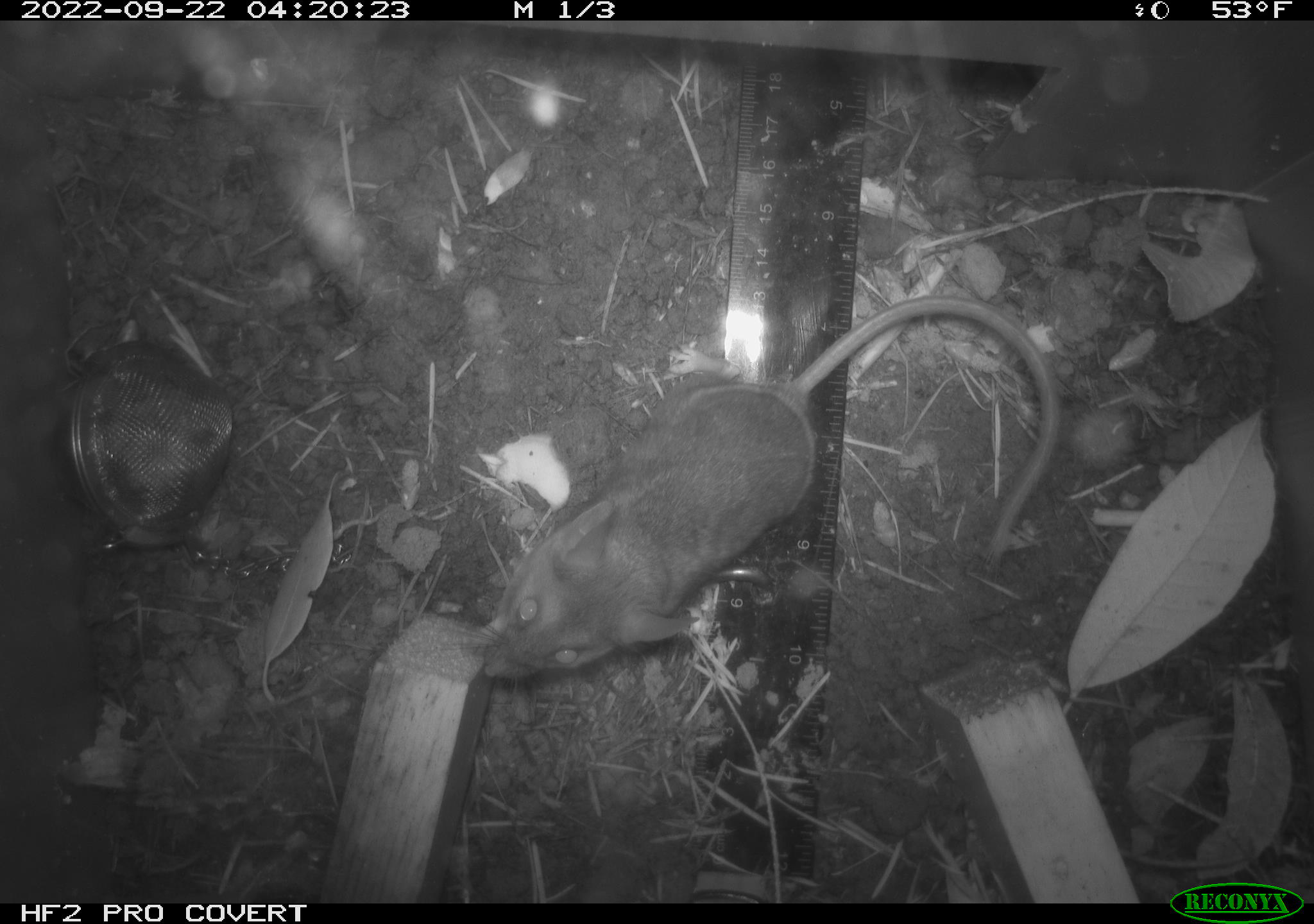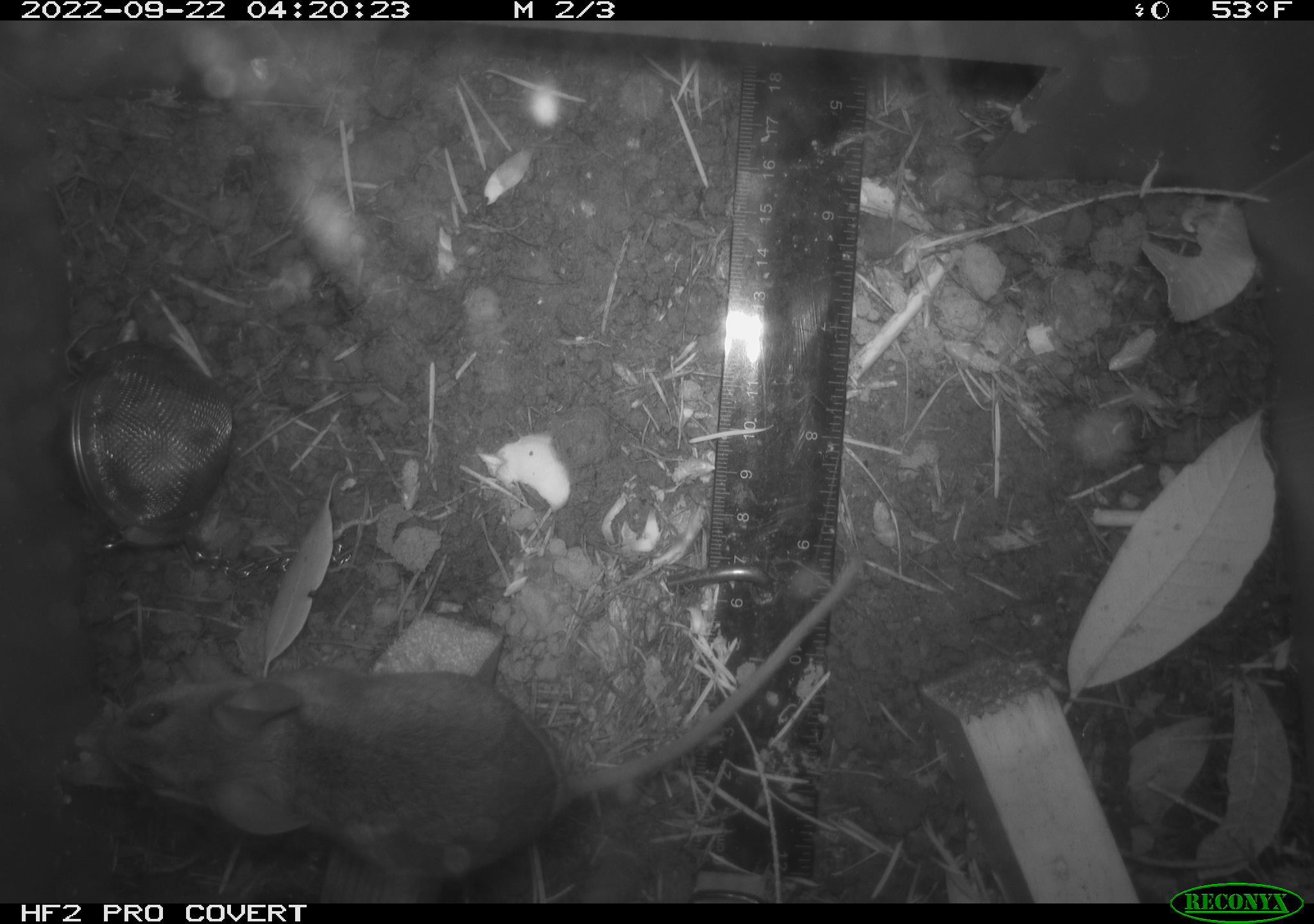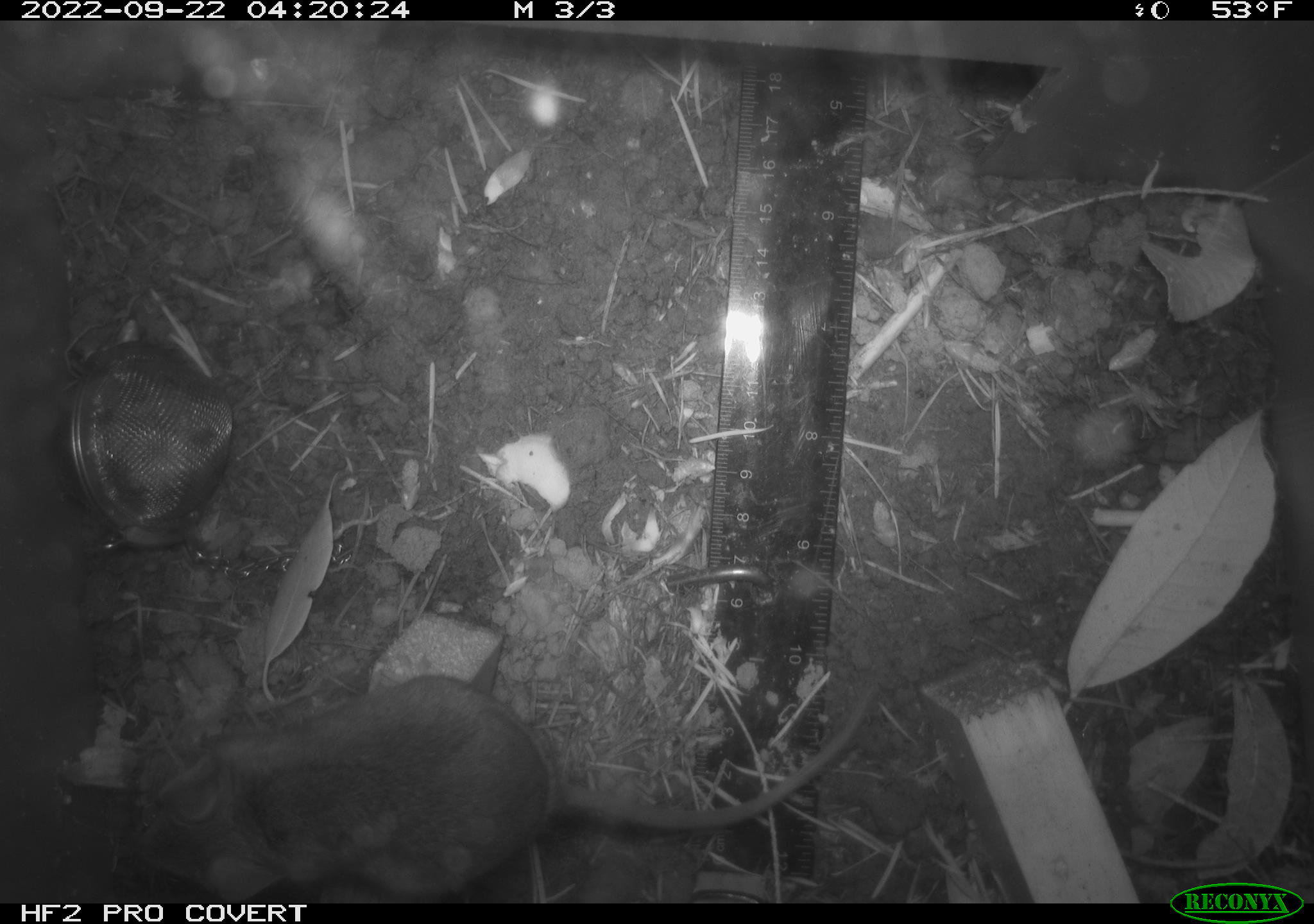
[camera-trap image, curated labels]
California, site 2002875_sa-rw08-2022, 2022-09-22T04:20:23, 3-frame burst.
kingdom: Animalia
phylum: Chordata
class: Mammalia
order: Rodentia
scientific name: Rodentia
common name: mouse species